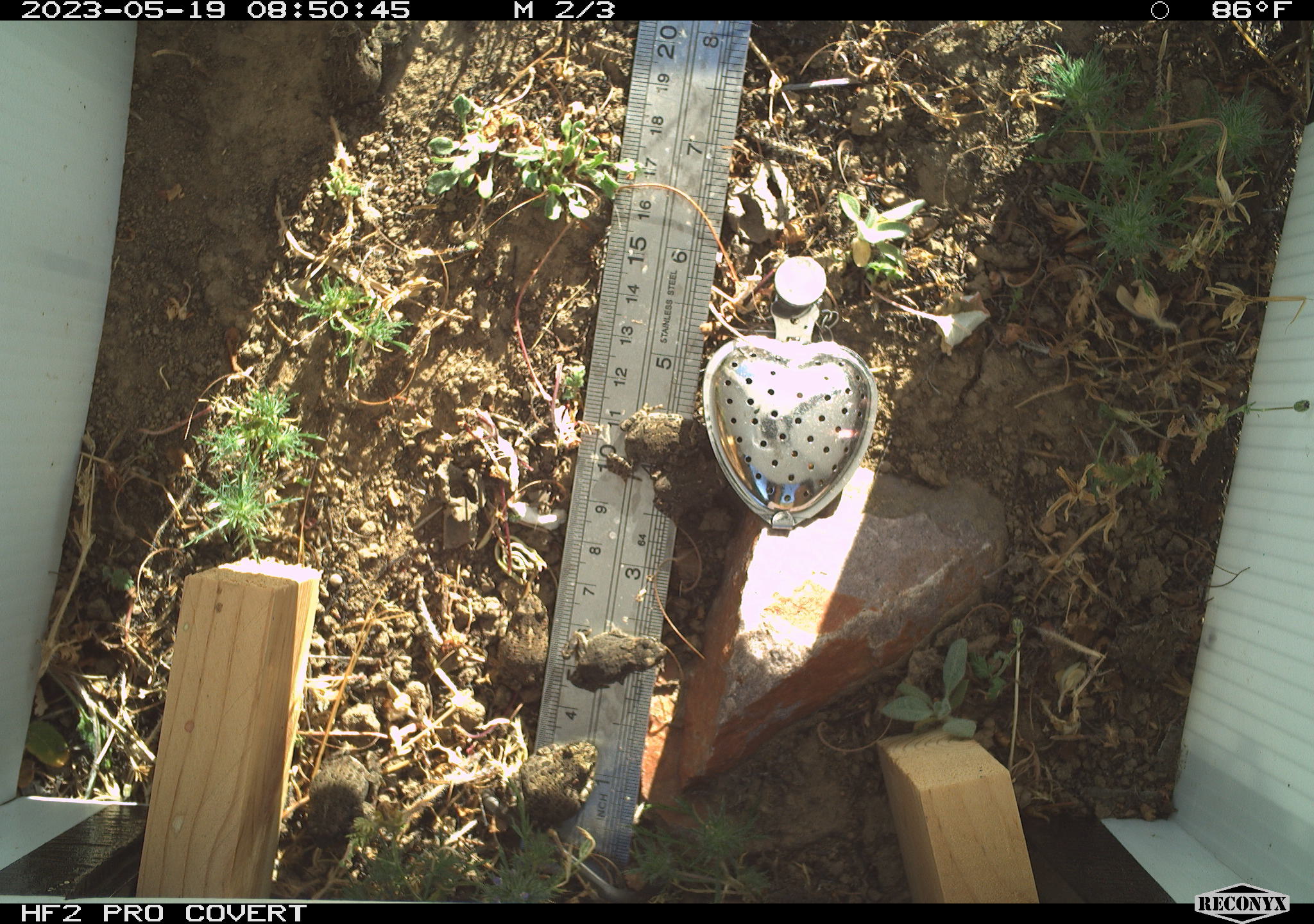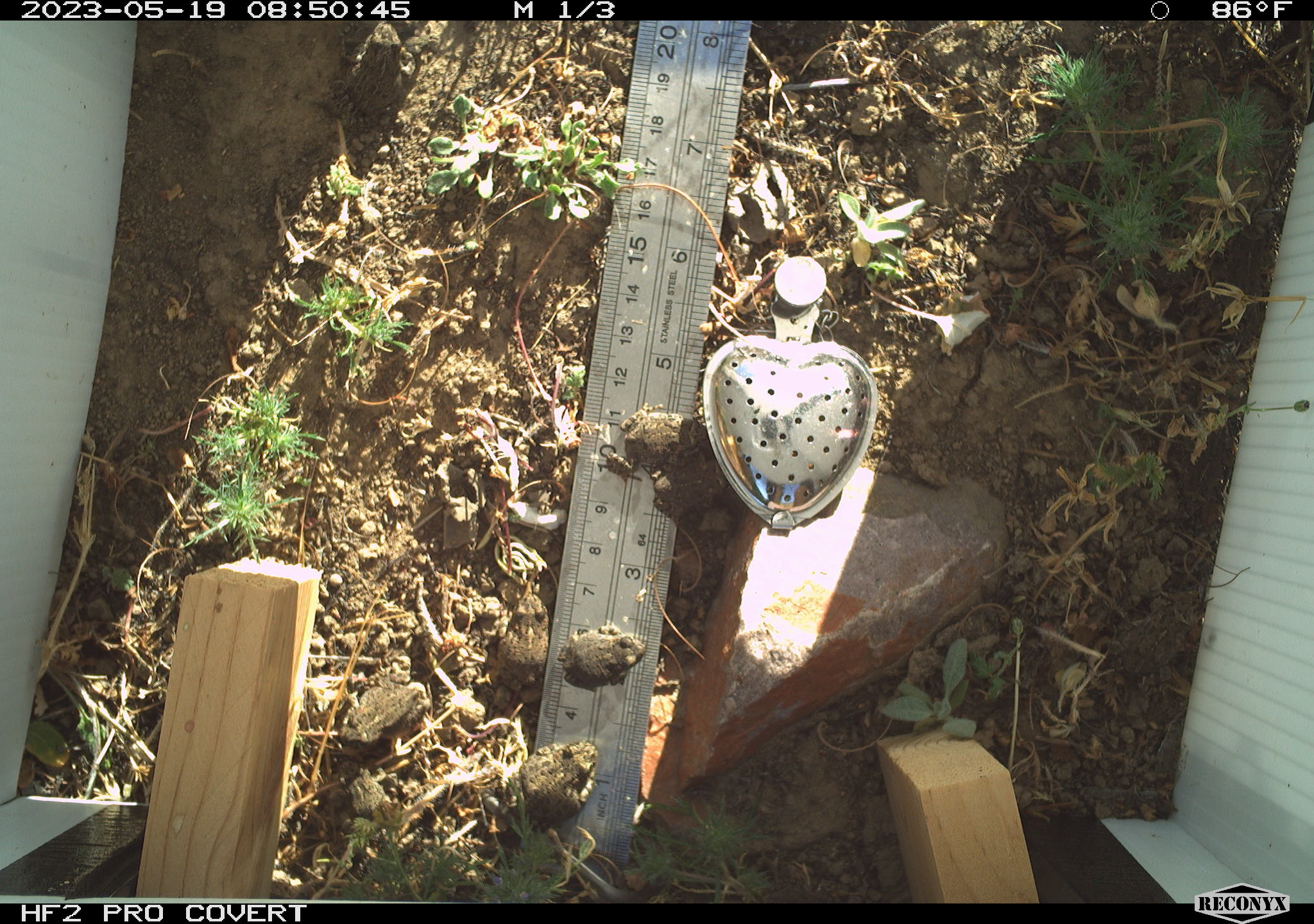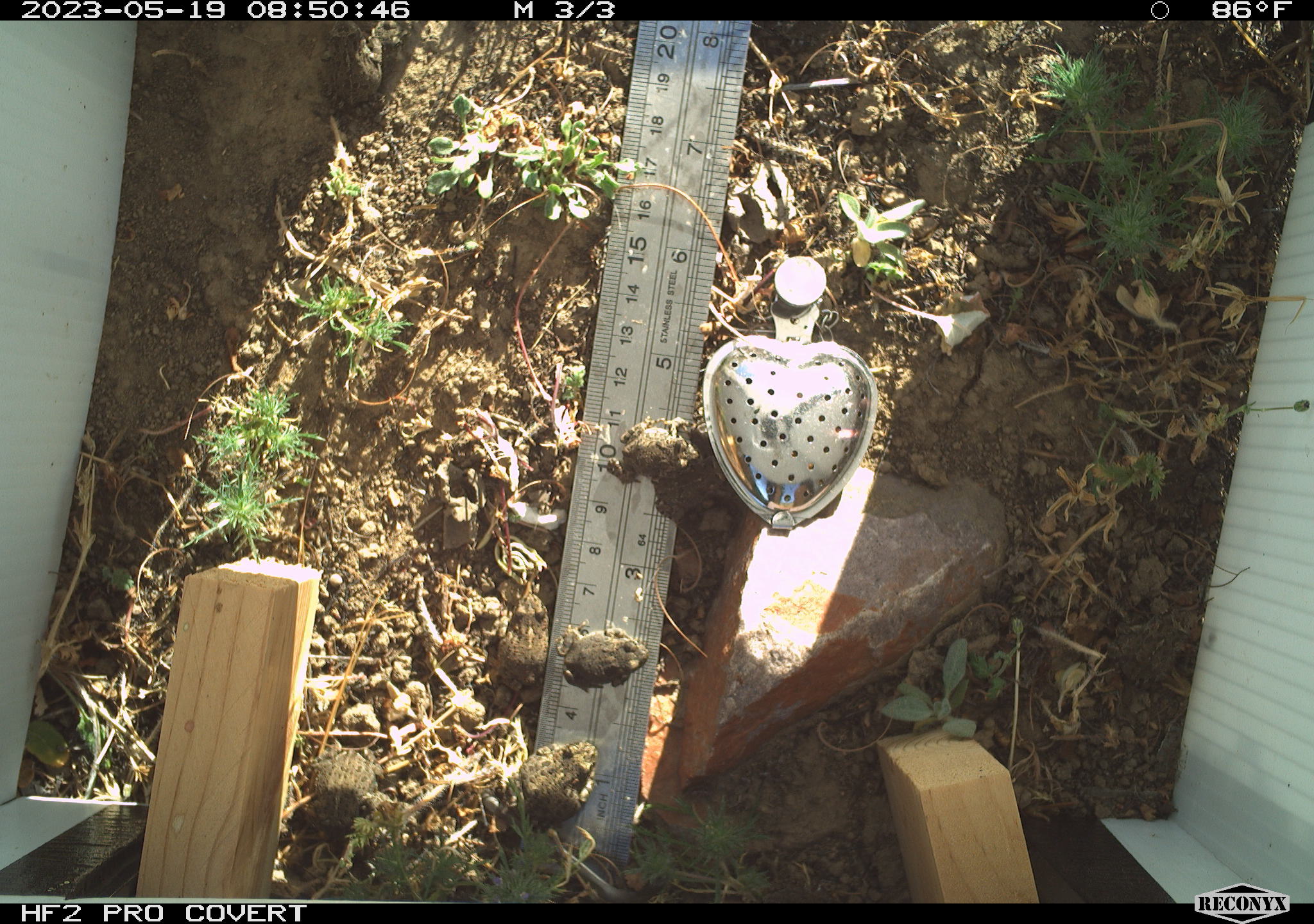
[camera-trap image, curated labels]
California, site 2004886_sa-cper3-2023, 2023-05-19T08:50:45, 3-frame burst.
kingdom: Animalia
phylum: Chordata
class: Amphibia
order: Anura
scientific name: Anura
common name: frogs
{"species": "frogs (Anura)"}